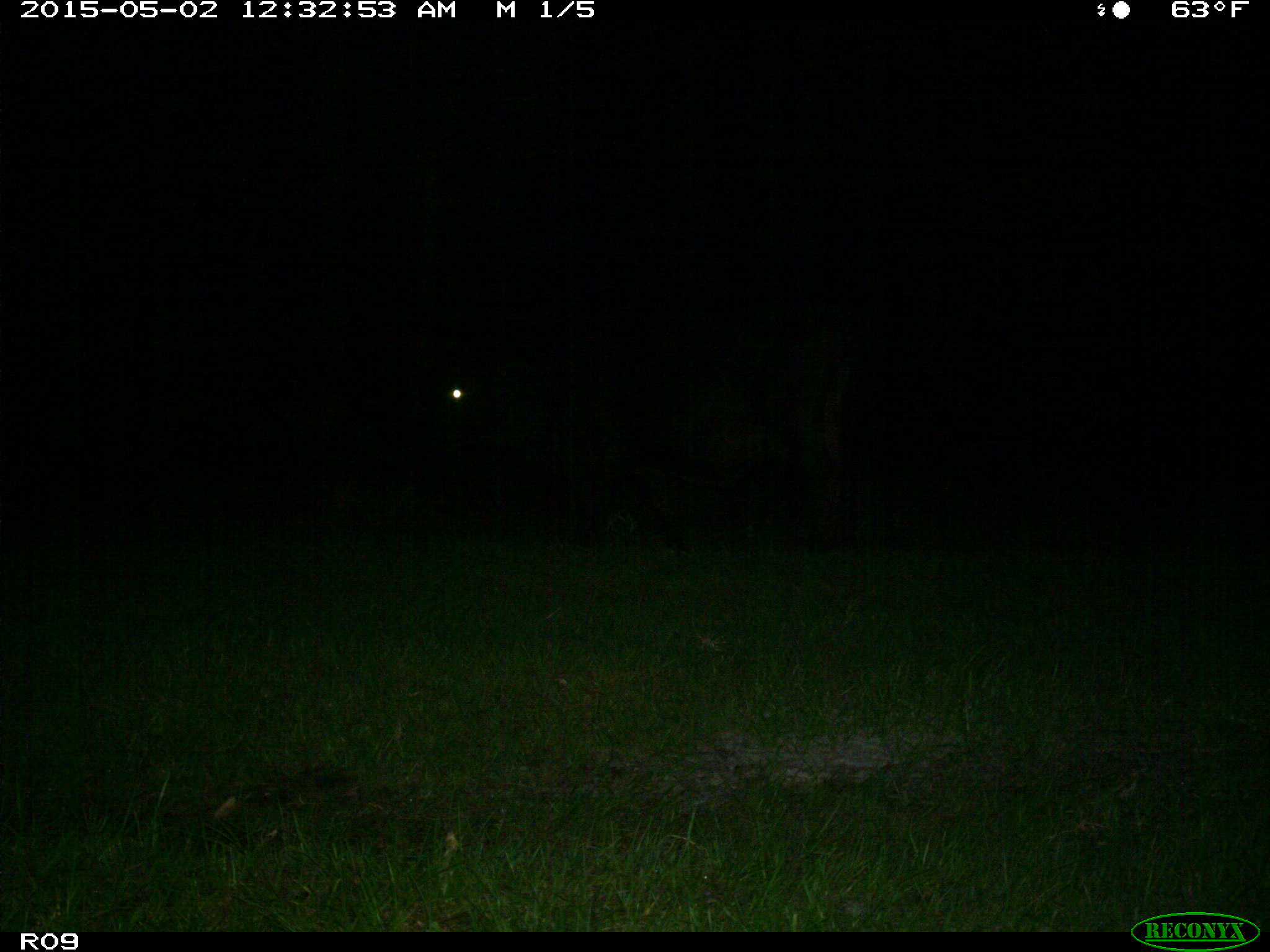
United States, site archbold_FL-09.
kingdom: Animalia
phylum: Chordata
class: Mammalia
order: Artiodactyla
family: Bovidae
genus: Bos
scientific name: Bos taurus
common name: domestic cow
Bos taurus (domestic cow).